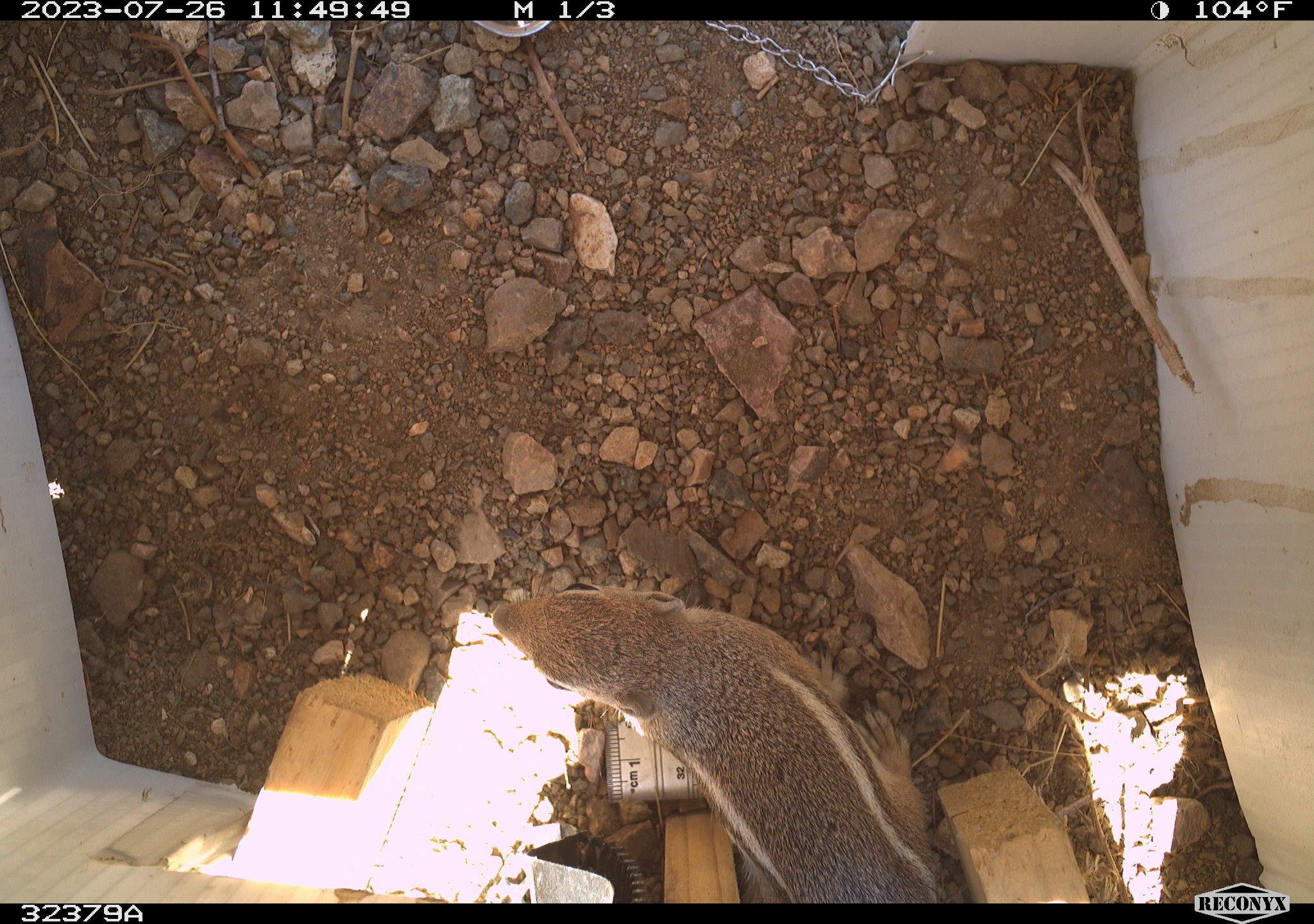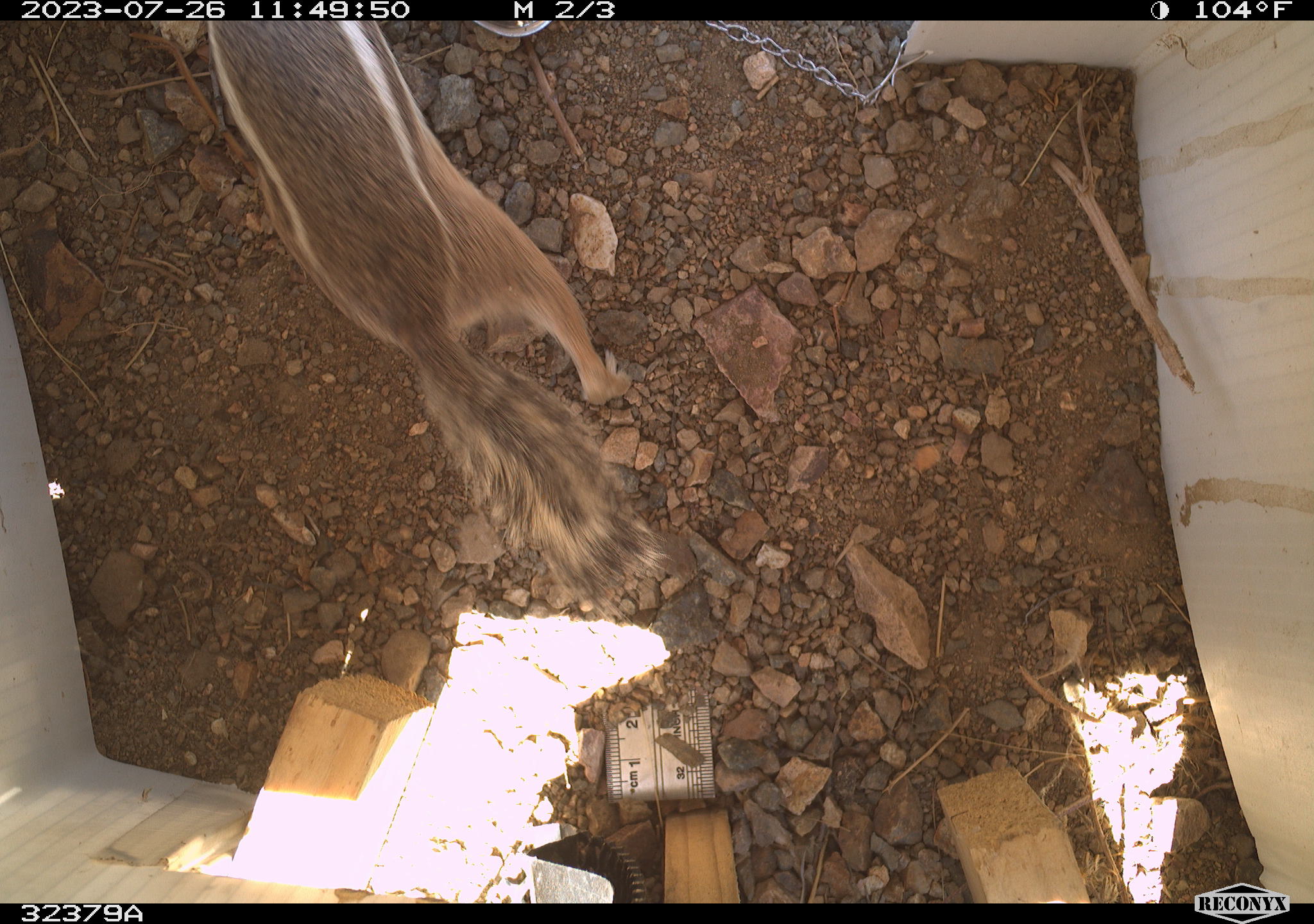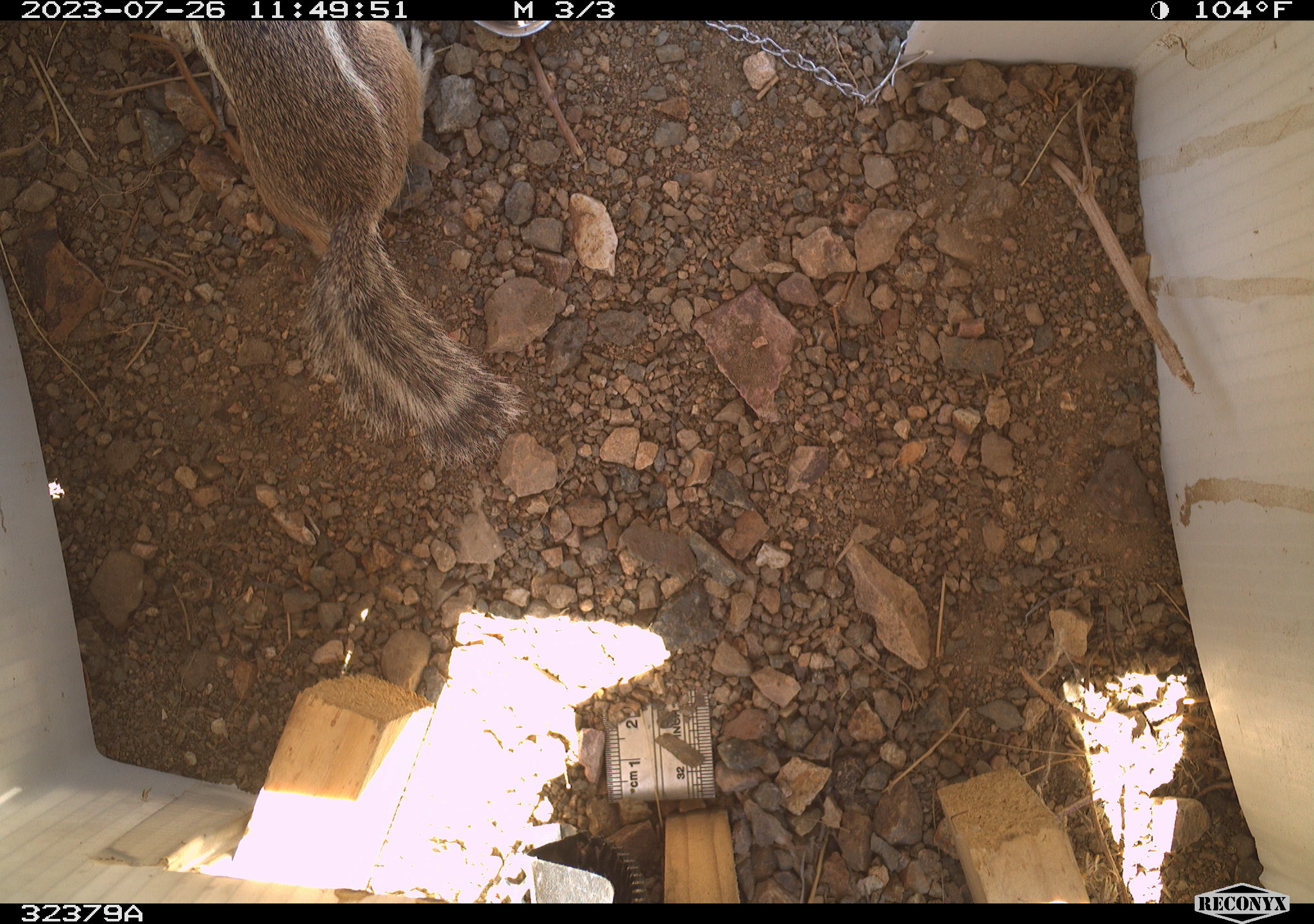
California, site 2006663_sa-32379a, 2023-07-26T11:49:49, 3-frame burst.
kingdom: Animalia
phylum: Chordata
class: Mammalia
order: Rodentia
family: Sciuridae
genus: Ammospermophilus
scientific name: Ammospermophilus leucurus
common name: white-tailed antelope squirrel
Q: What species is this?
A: White-tailed antelope squirrel (Ammospermophilus leucurus).